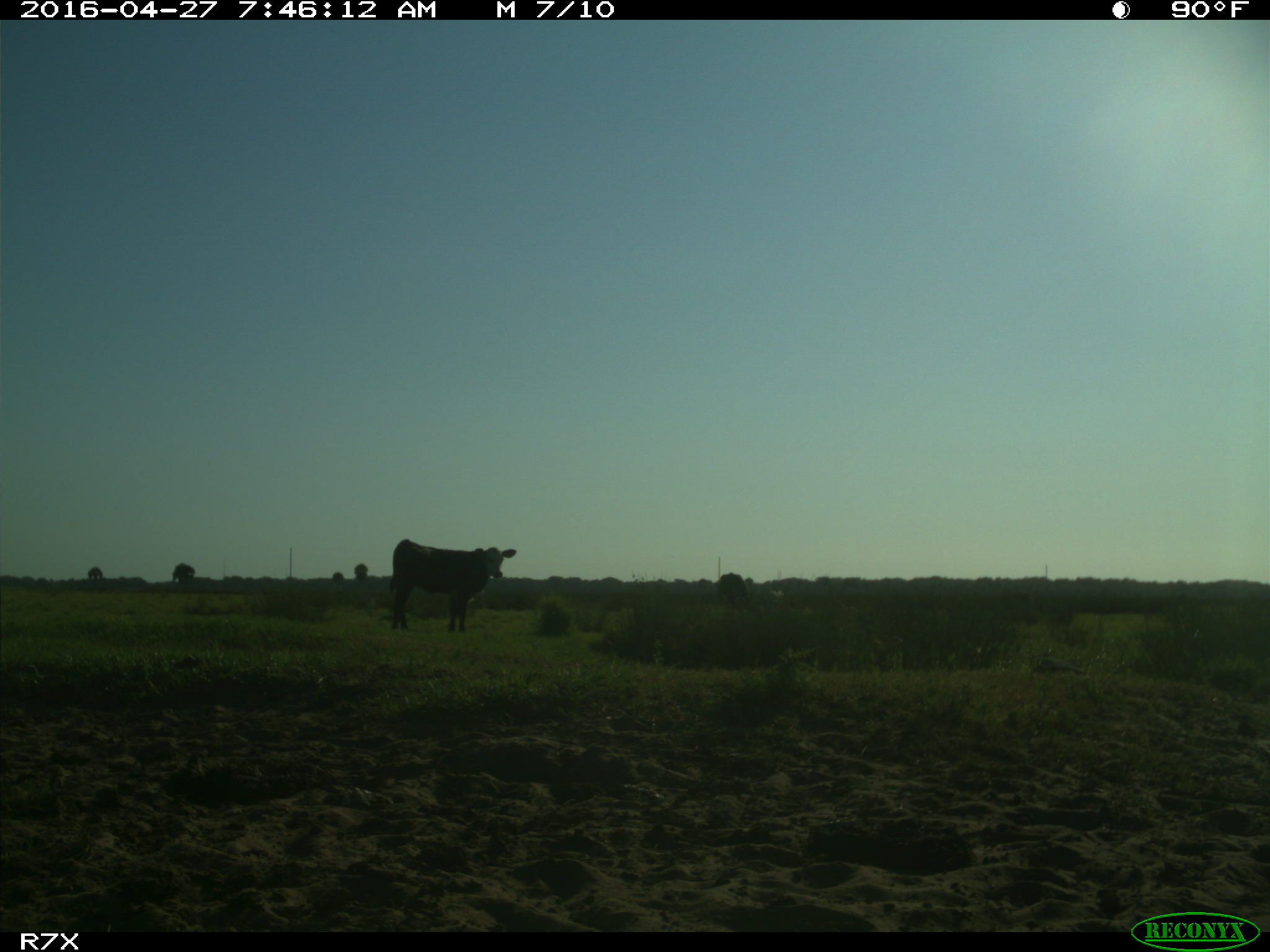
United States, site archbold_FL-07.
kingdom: Animalia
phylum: Chordata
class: Mammalia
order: Artiodactyla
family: Bovidae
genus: Bos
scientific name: Bos taurus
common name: domestic cow